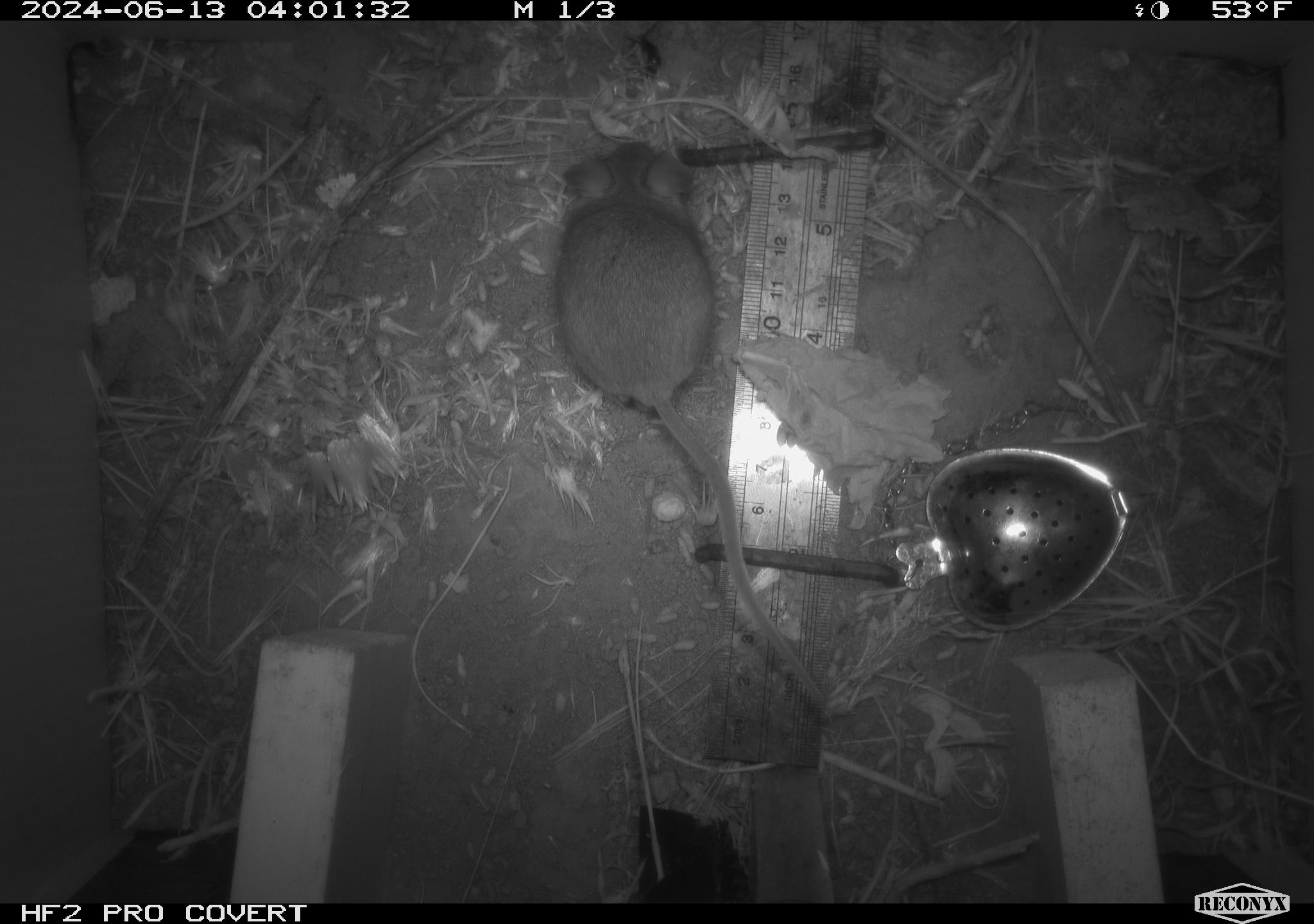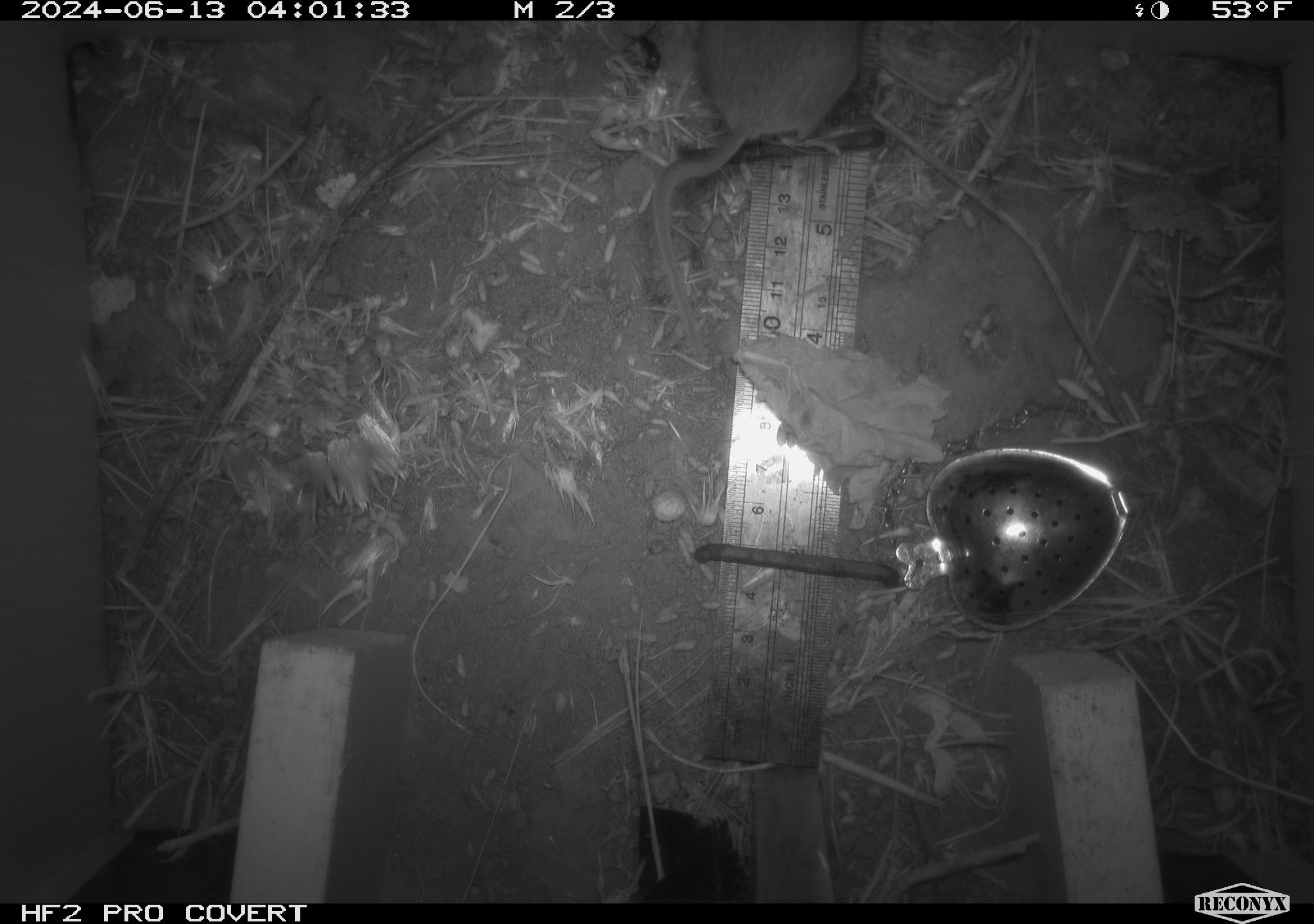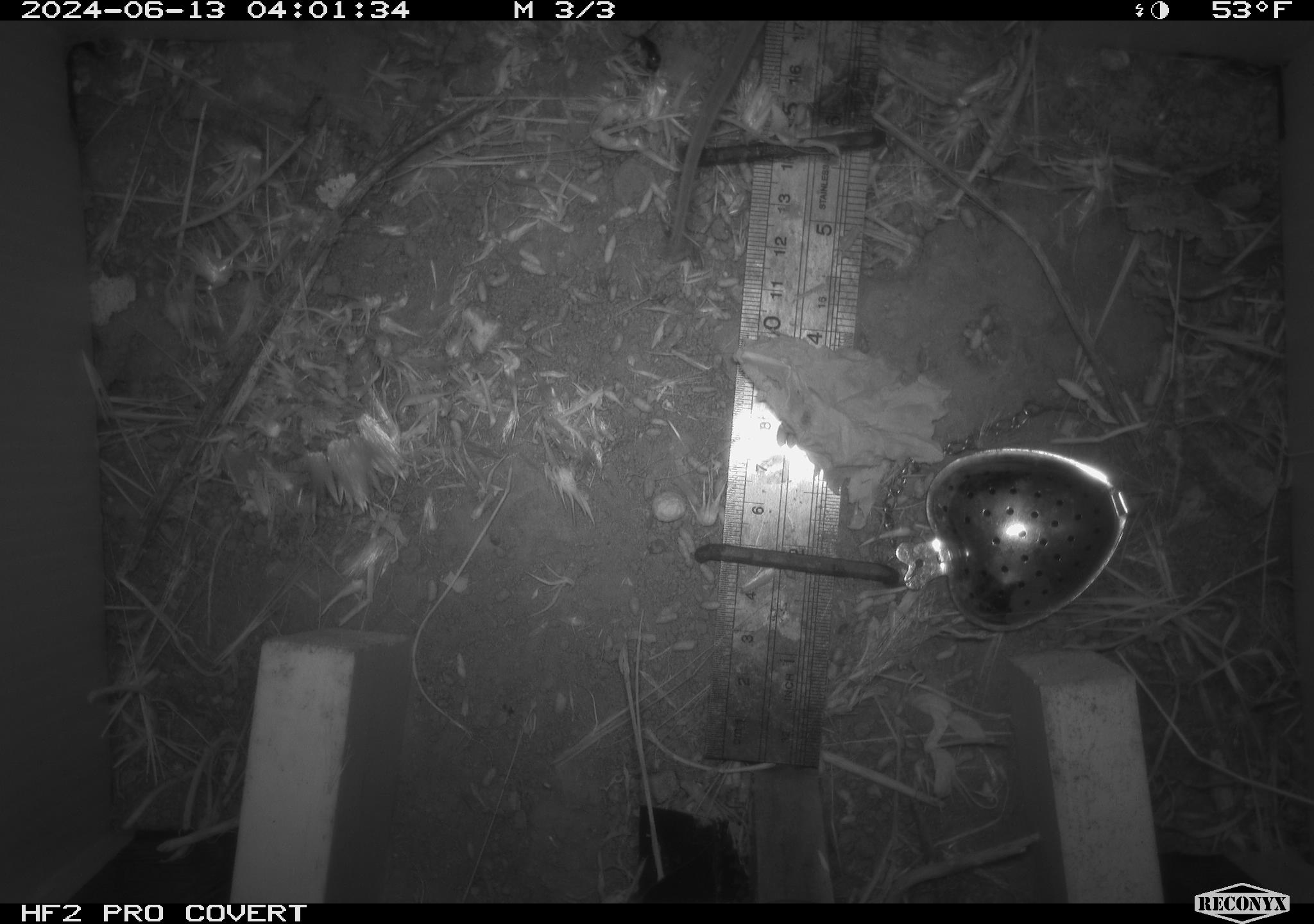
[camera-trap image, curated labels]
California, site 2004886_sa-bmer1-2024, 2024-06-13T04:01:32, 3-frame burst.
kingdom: Animalia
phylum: Chordata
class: Mammalia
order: Rodentia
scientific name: Rodentia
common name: mouse species